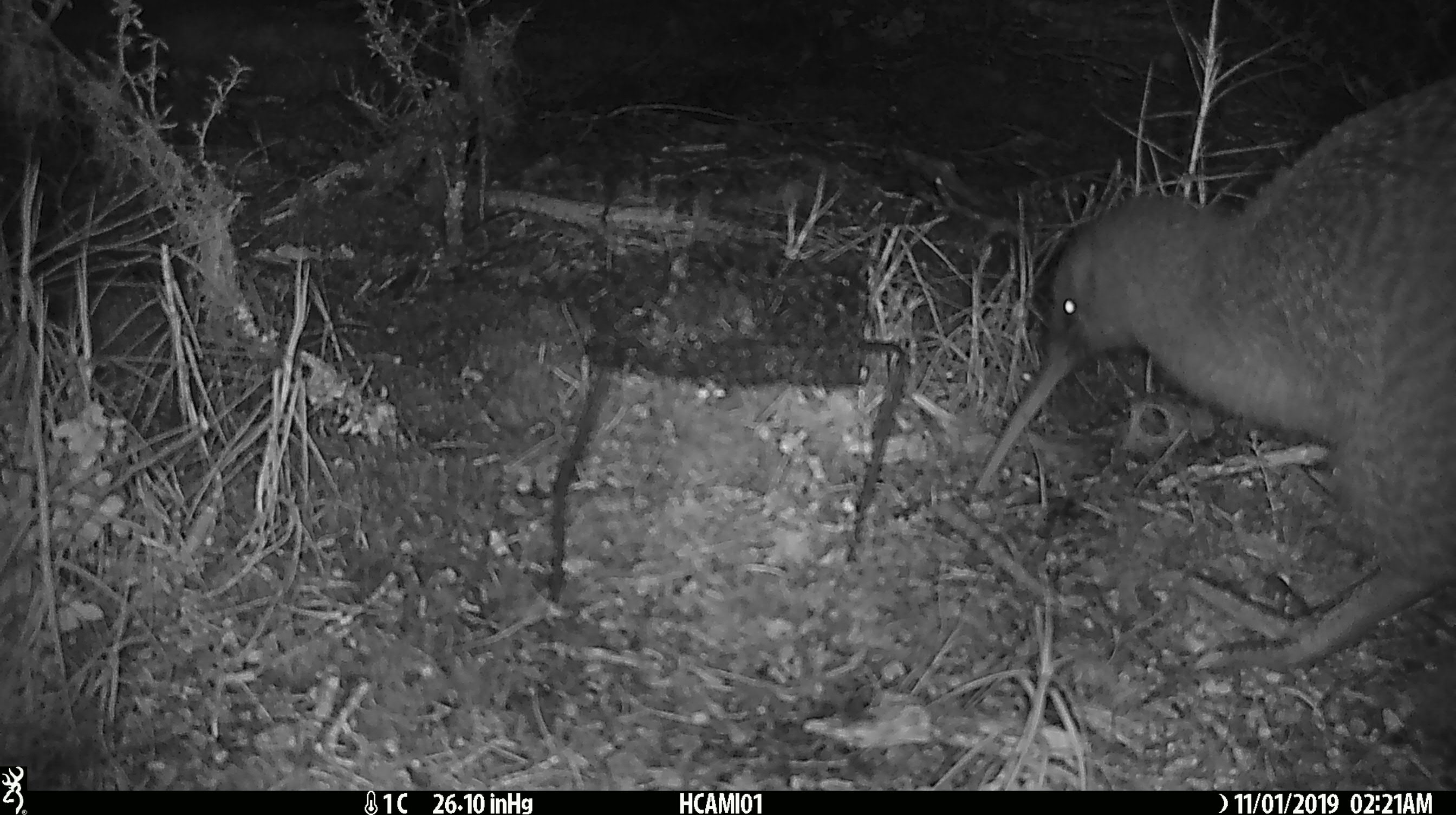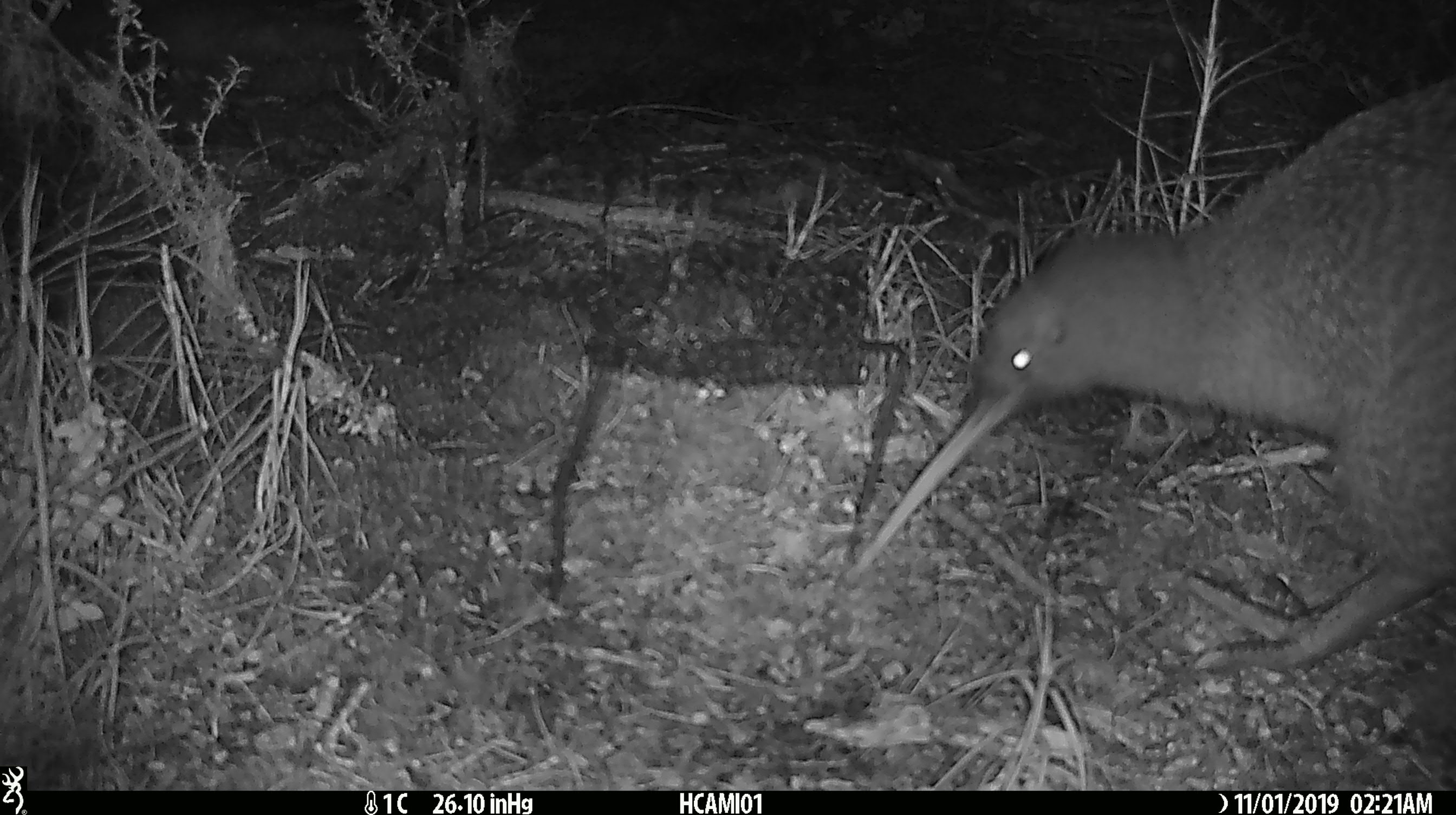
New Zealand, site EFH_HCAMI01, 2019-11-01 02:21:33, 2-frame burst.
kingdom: Animalia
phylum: Chordata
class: Aves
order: Apterygiformes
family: Apterygidae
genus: Apteryx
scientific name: Apteryx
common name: kiwi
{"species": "kiwi (Apteryx)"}